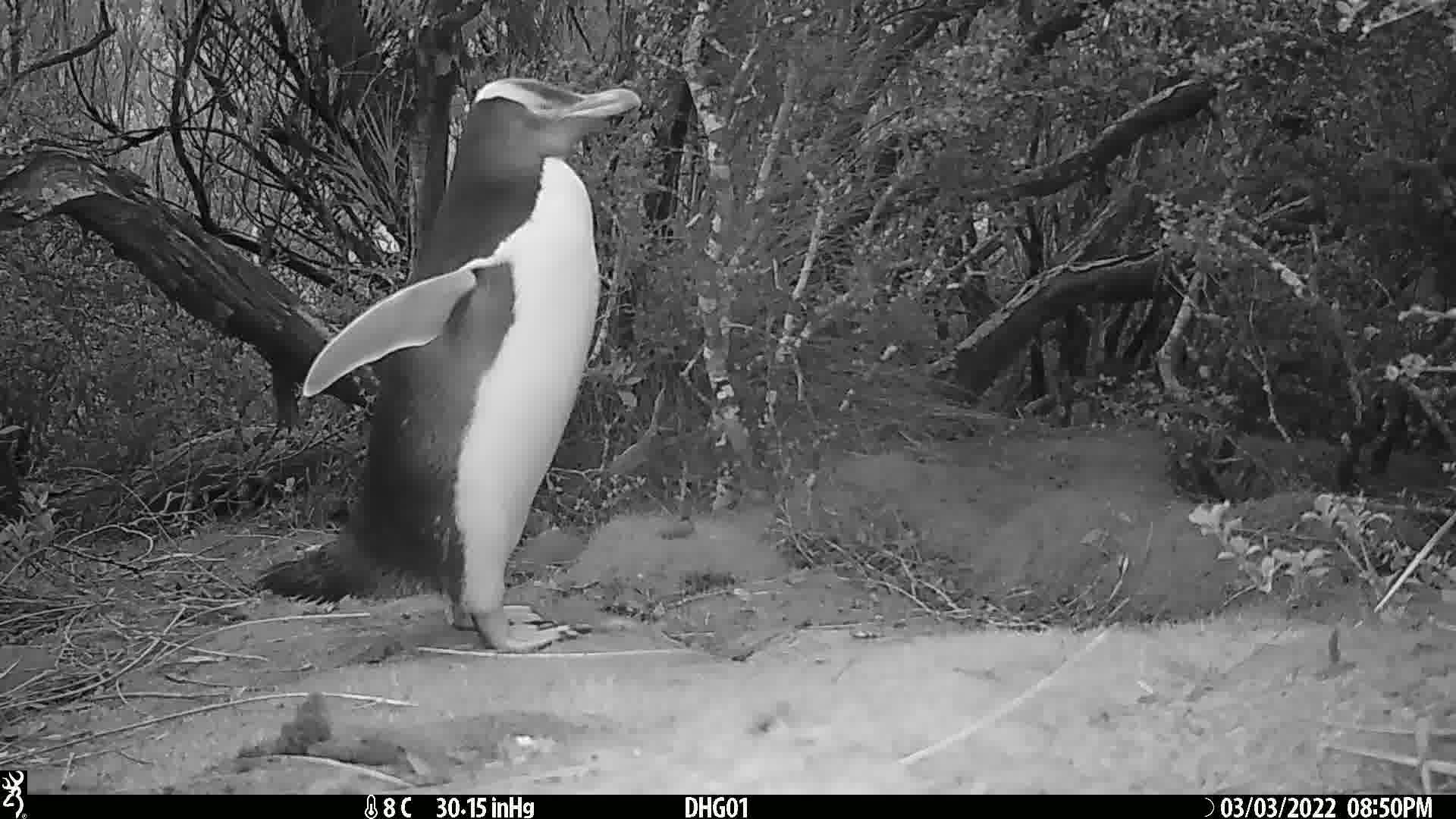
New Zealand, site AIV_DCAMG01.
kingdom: Animalia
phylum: Chordata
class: Aves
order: Sphenisciformes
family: Spheniscidae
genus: Megadyptes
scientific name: Megadyptes antipodes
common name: yellow-eyed penguin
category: yellow eyed penguin